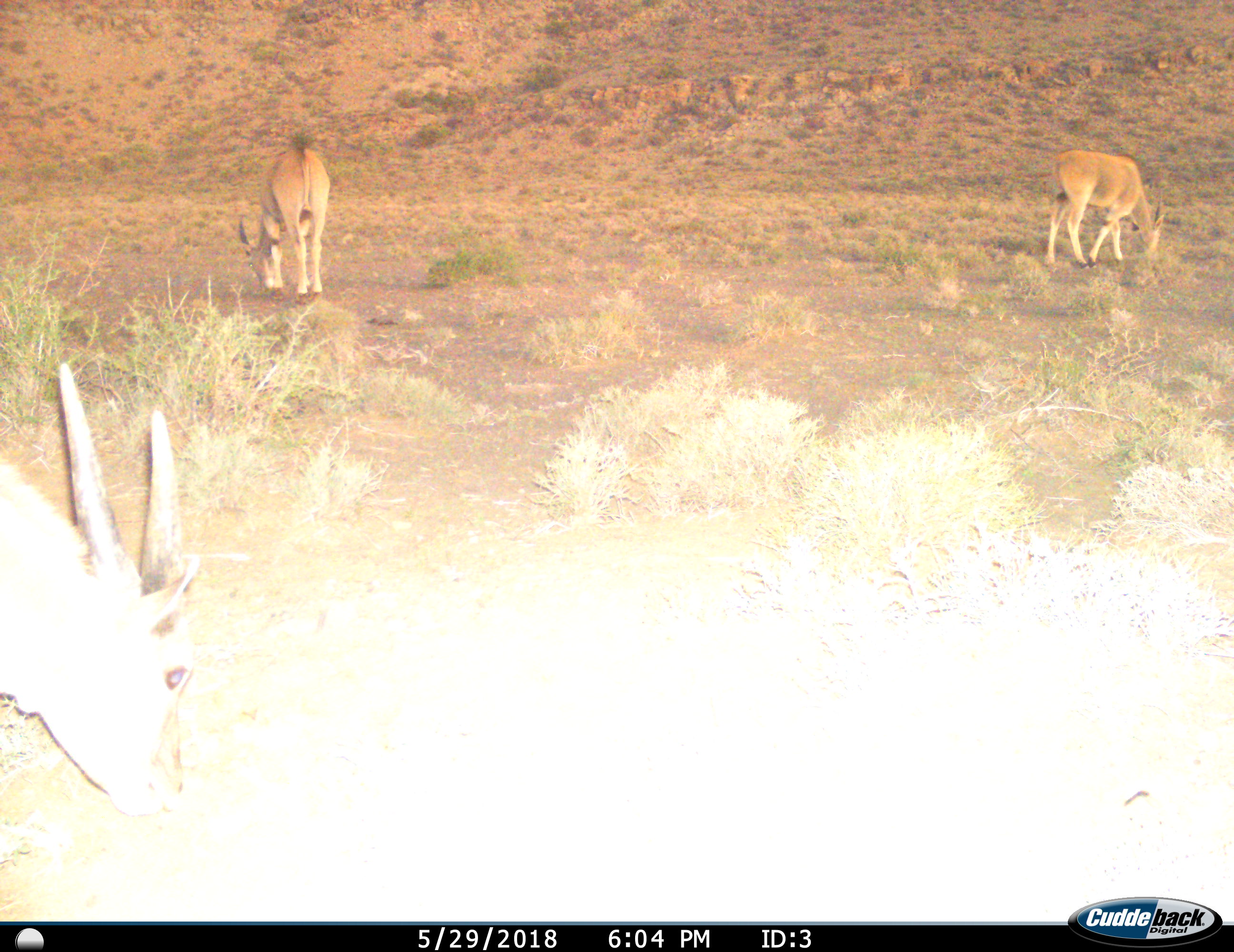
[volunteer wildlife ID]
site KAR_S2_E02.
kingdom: Animalia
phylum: Chordata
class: Mammalia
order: Artiodactyla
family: Bovidae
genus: Tragelaphus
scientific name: Tragelaphus oryx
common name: eland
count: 3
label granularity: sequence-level